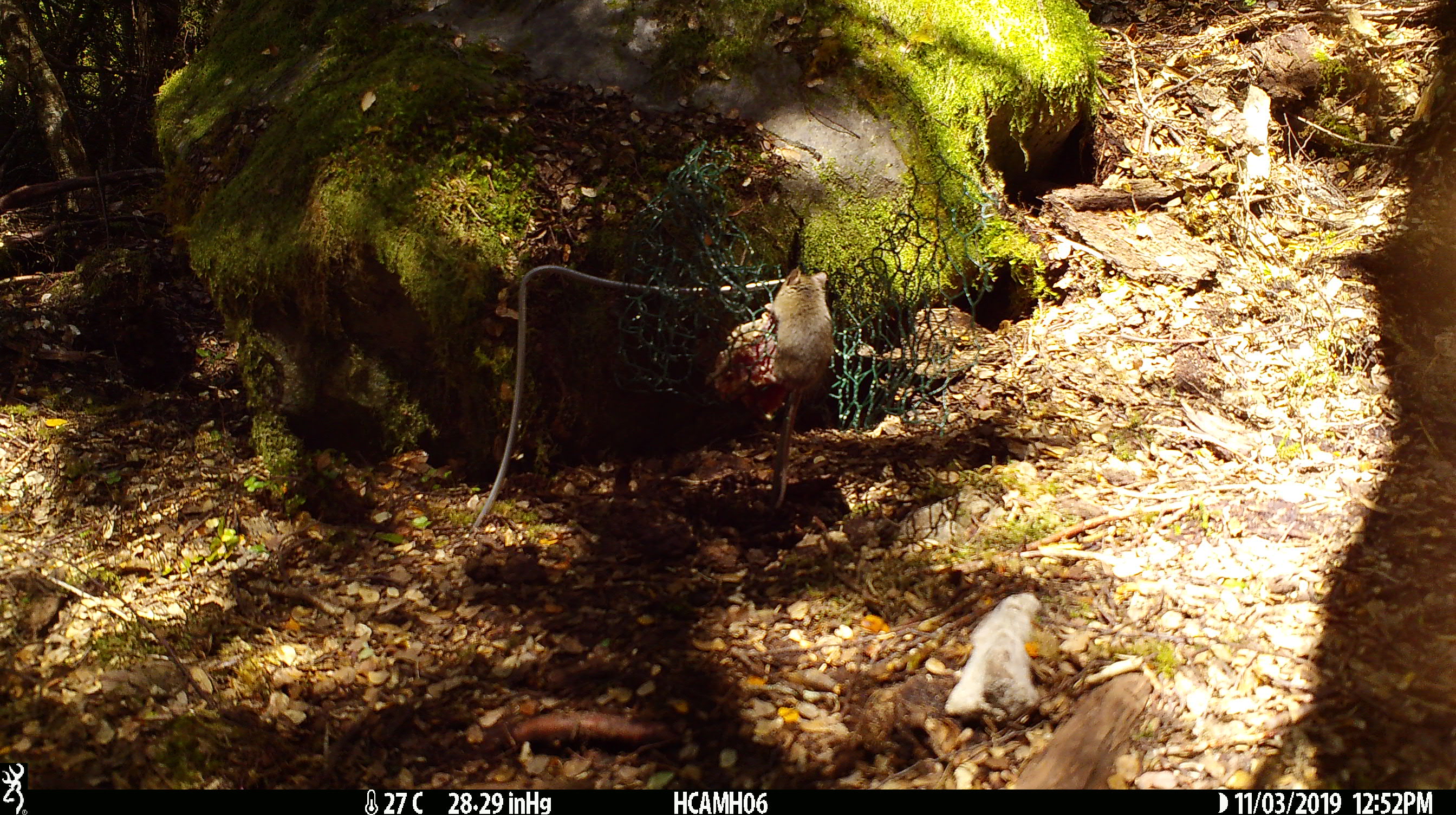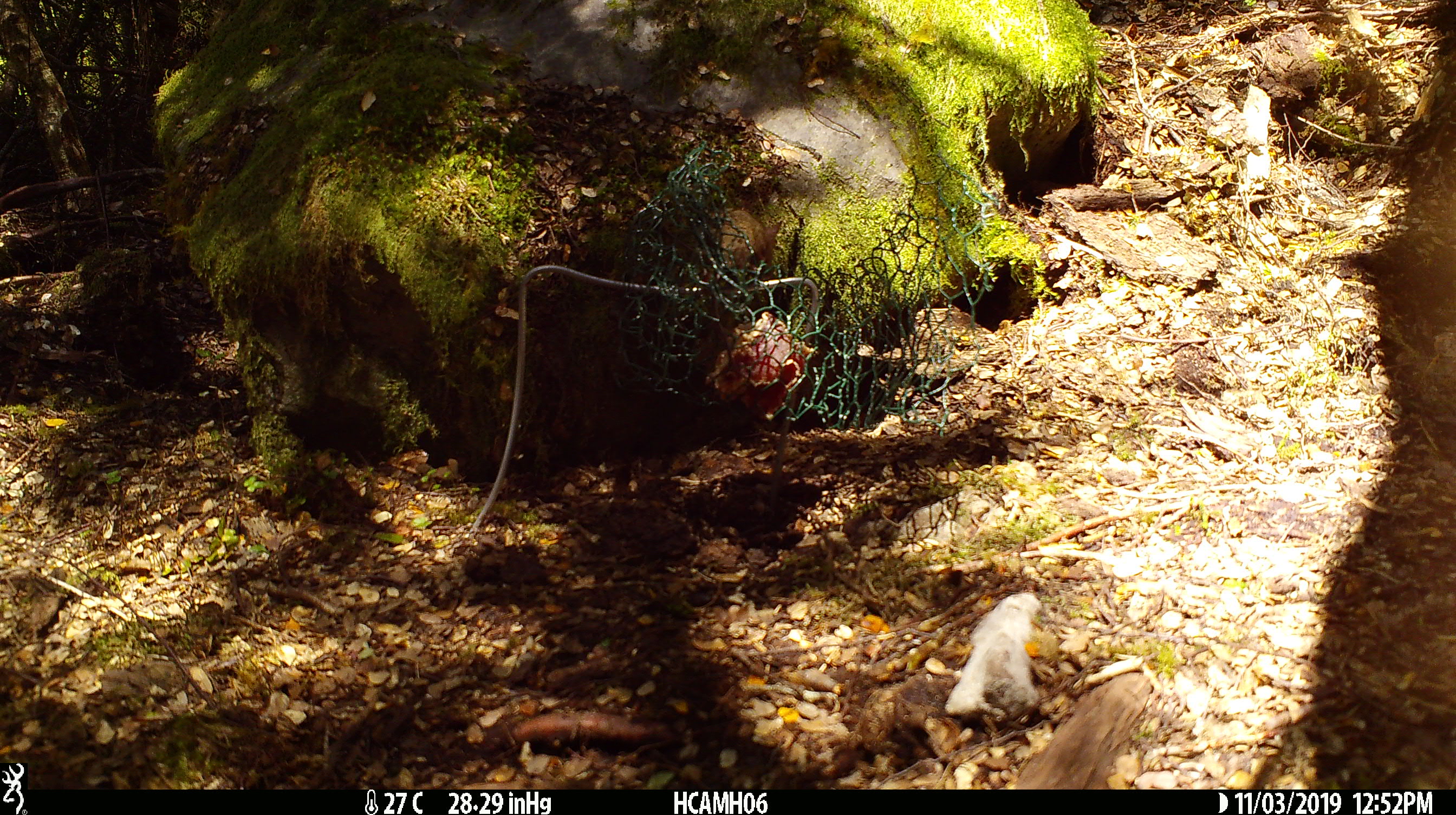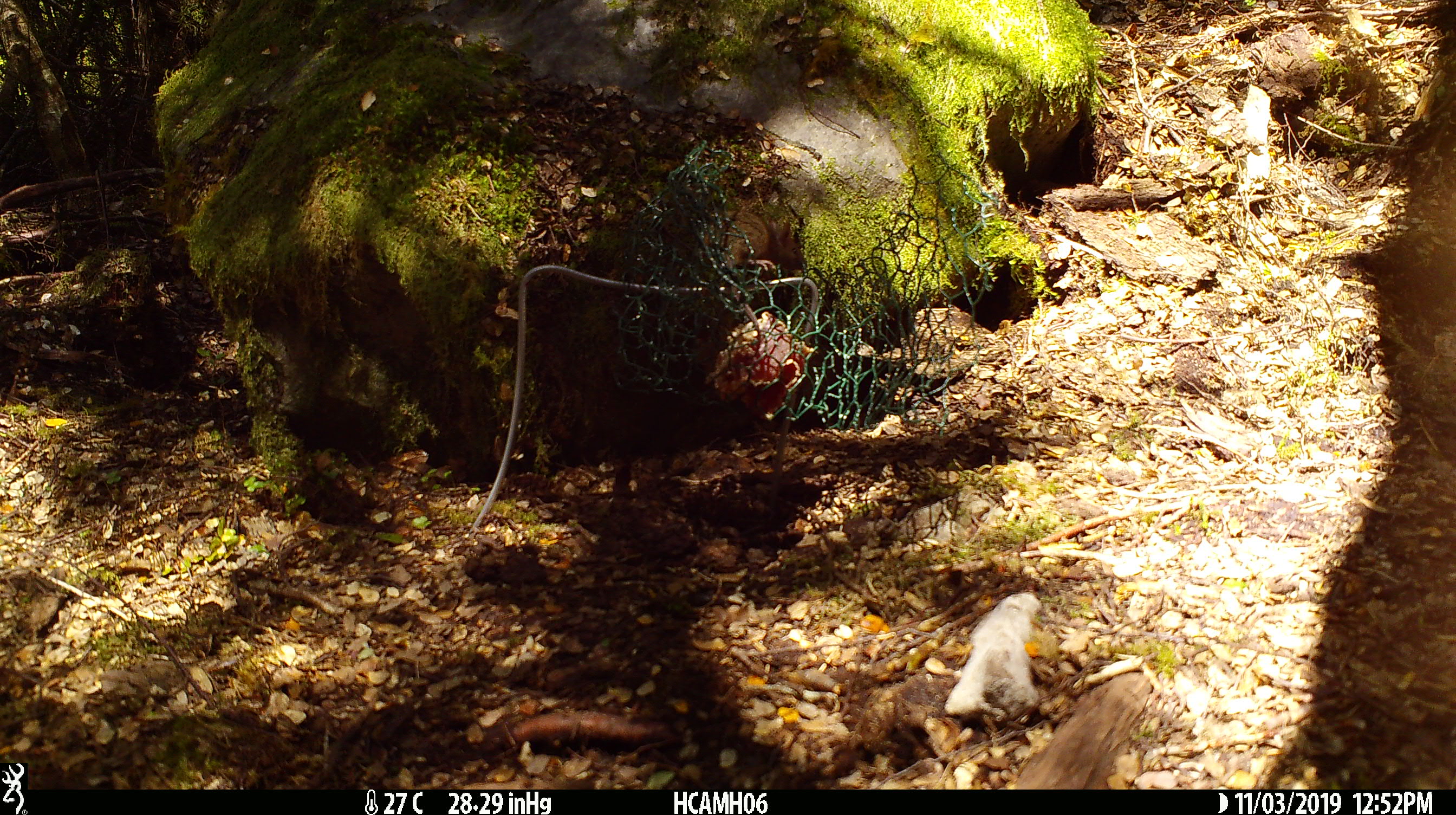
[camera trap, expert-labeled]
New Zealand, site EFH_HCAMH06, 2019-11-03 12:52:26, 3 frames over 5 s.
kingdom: Animalia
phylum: Chordata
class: Mammalia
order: Rodentia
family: Muridae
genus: Mus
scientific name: Mus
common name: mouse